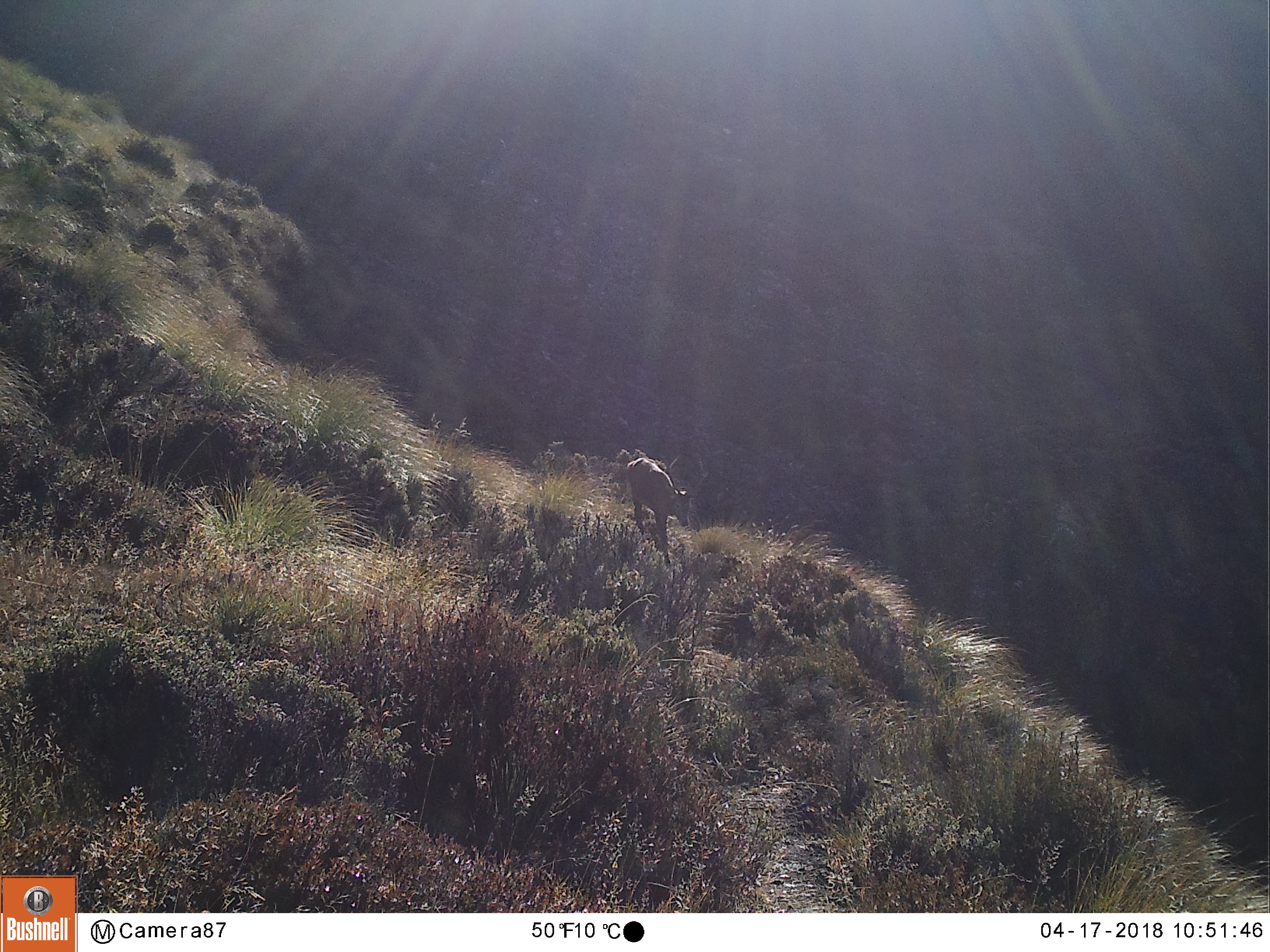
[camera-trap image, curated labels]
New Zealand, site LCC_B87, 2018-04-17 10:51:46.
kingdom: Animalia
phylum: Chordata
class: Mammalia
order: Artiodactyla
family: Cervidae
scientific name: Cervidae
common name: deer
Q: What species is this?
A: Deer (Cervidae).